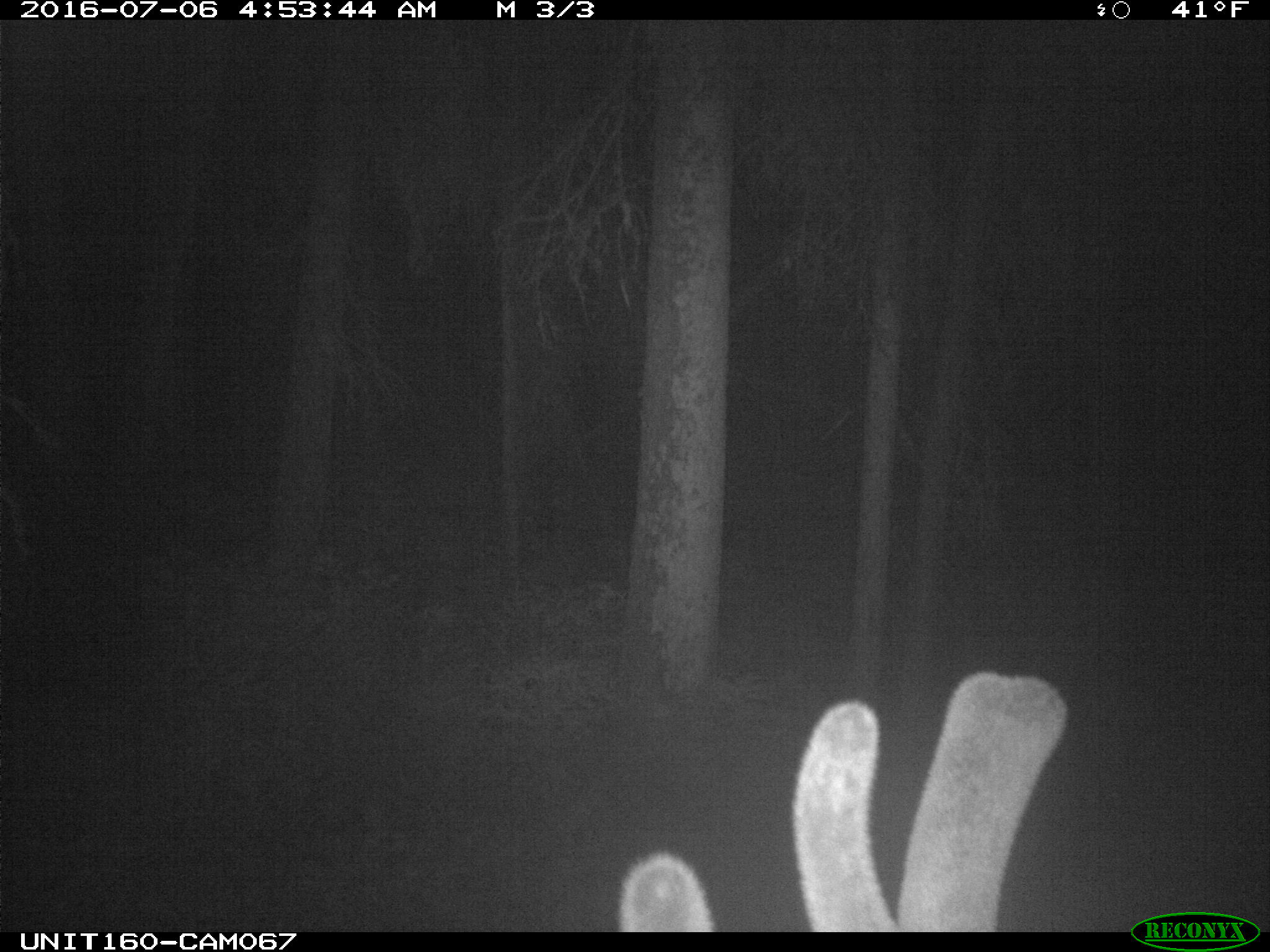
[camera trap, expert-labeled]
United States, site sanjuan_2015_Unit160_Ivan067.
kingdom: Animalia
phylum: Chordata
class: Mammalia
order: Artiodactyla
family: Cervidae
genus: Cervus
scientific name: Cervus elaphus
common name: red deer